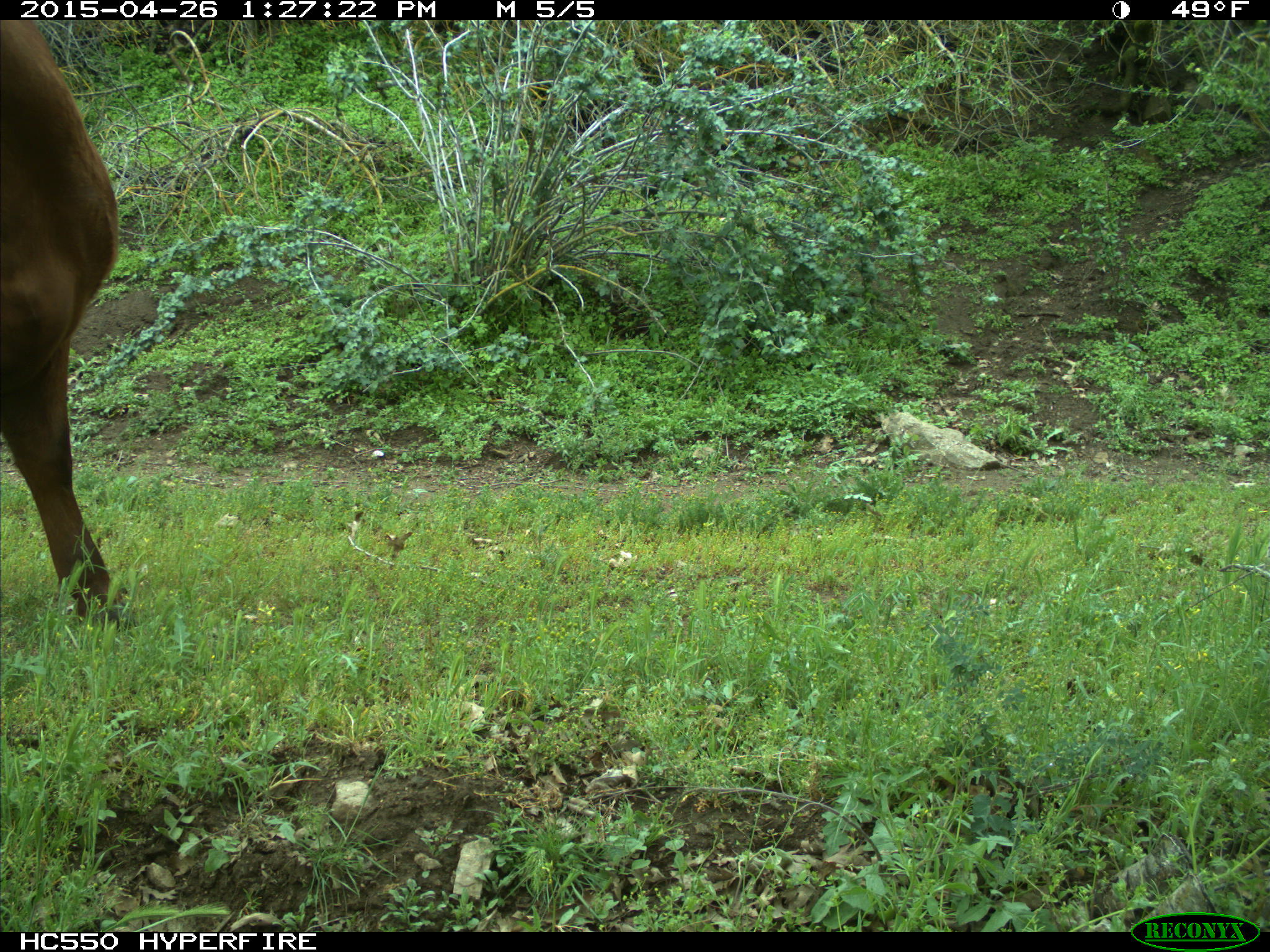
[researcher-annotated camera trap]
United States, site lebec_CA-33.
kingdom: Animalia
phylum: Chordata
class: Mammalia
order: Artiodactyla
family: Bovidae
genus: Bos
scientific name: Bos taurus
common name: domestic cow